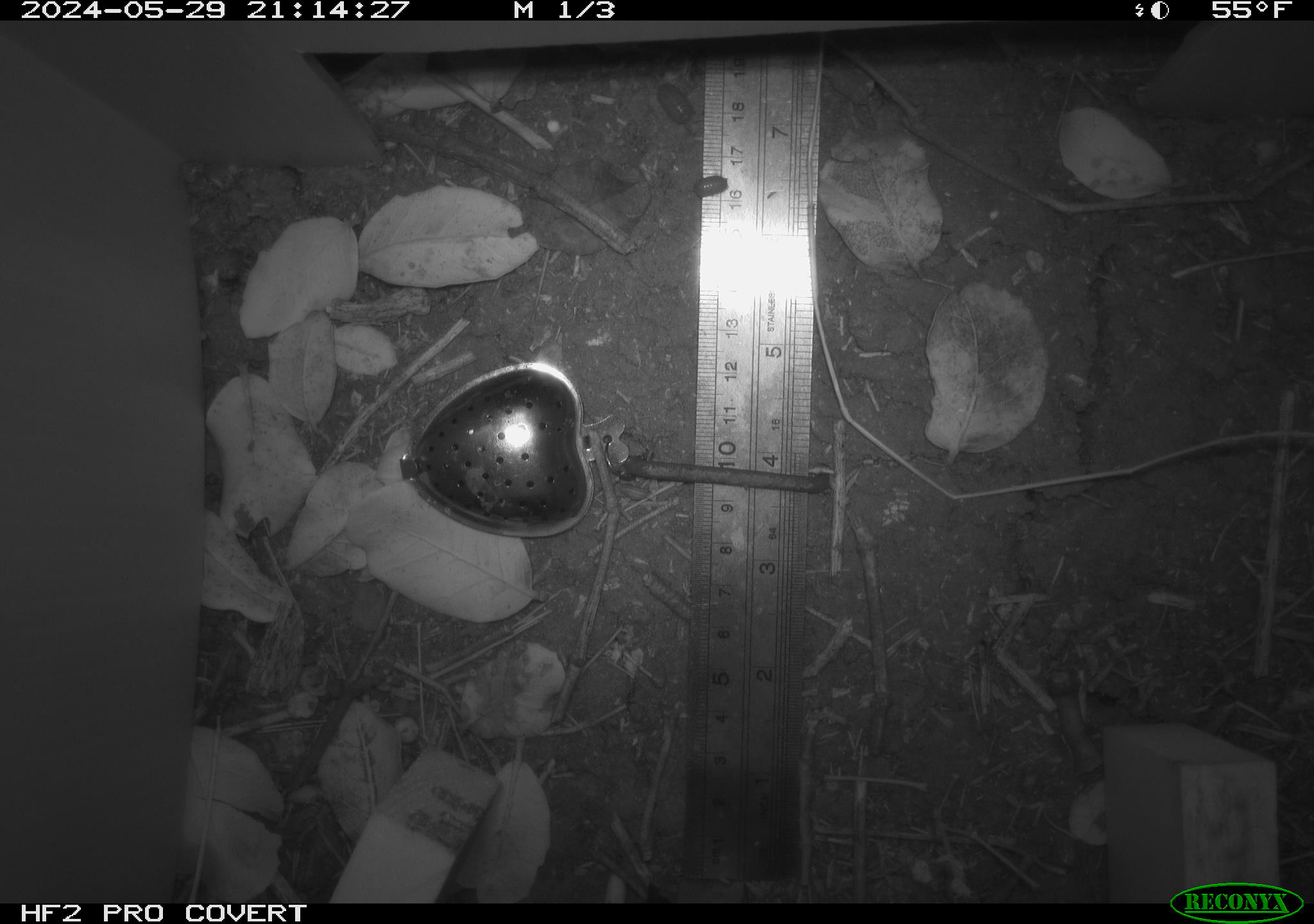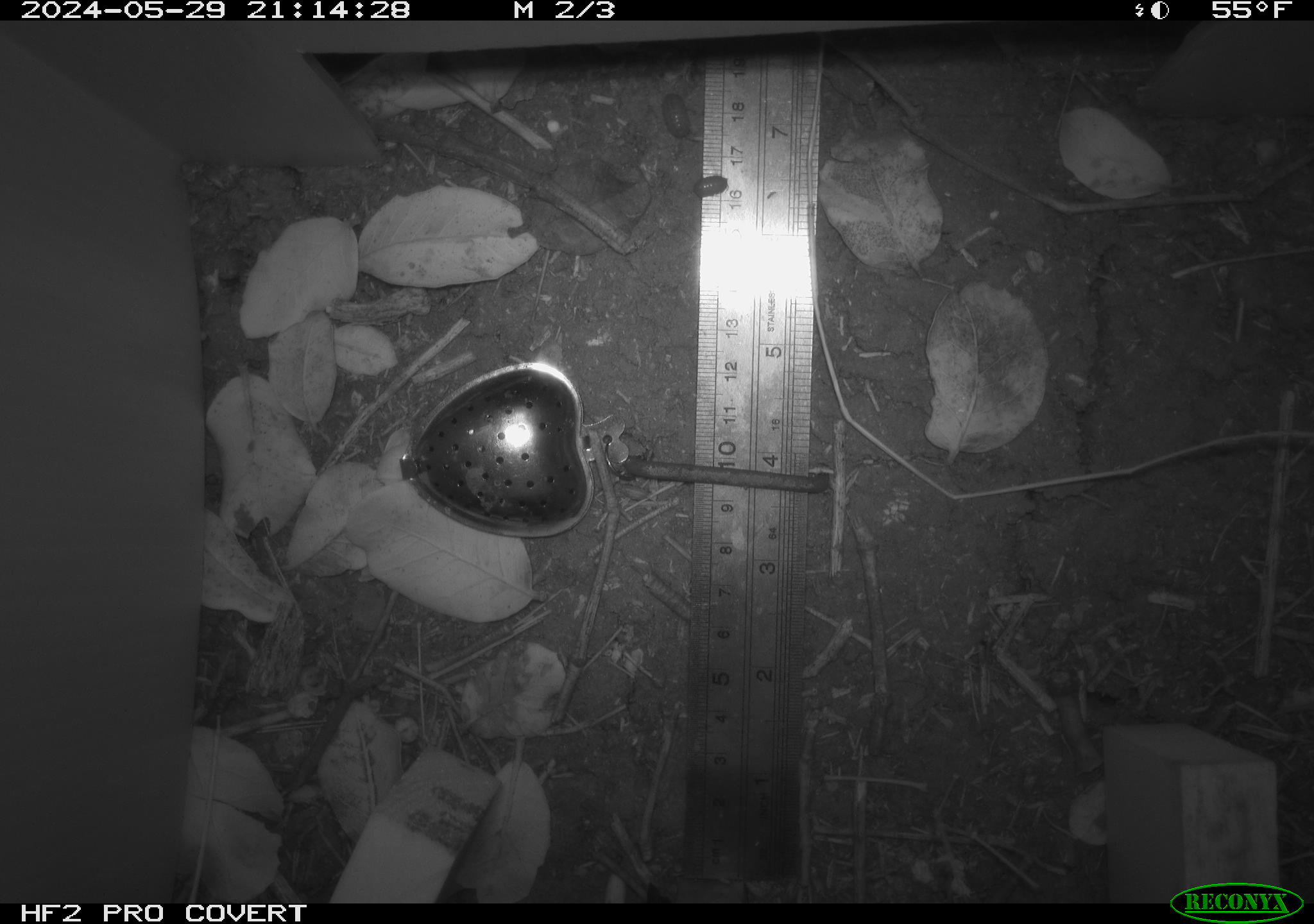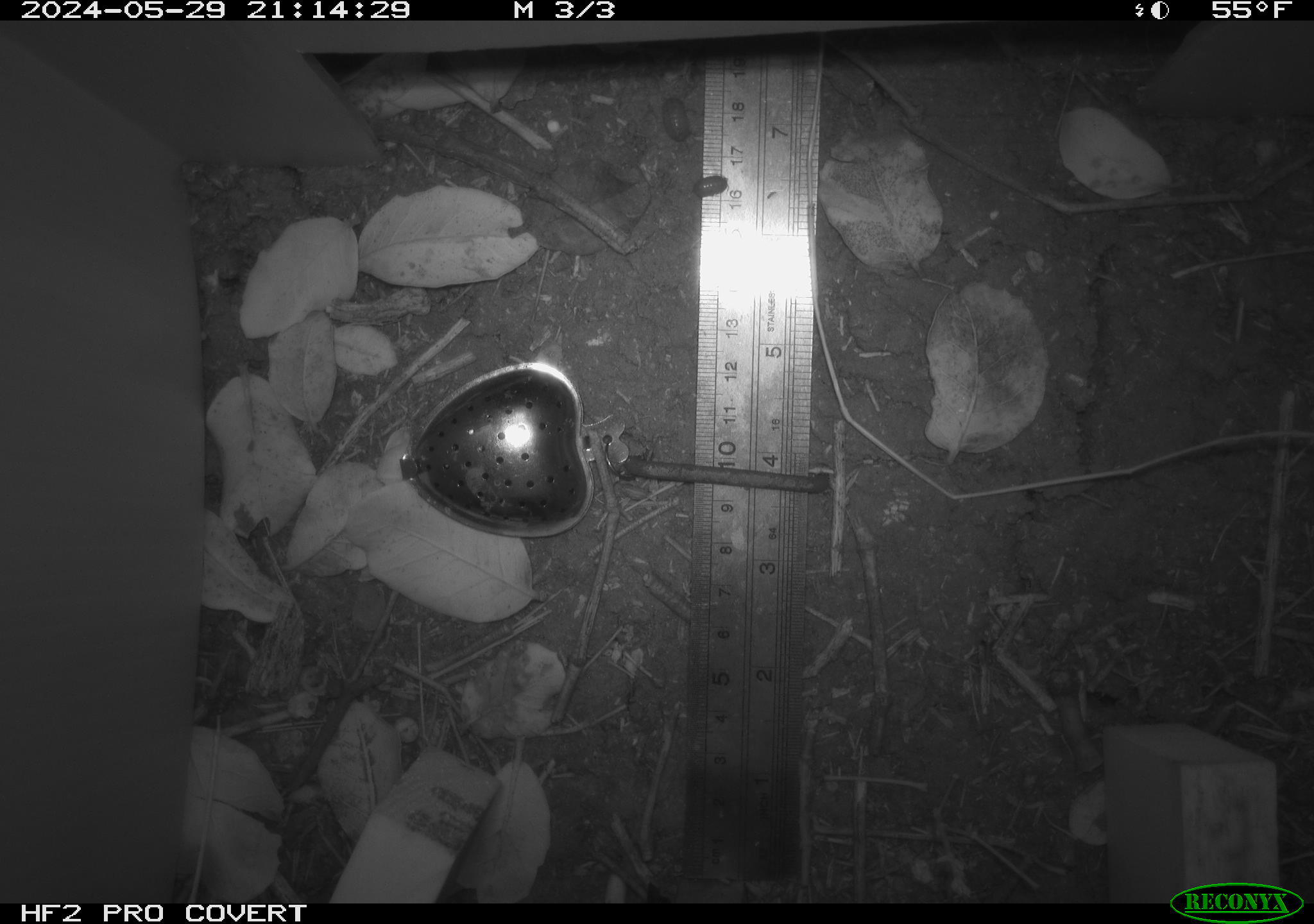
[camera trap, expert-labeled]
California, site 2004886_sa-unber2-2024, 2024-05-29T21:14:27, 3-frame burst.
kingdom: Animalia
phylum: Arthropoda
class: Malacostraca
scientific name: Malacostraca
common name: amphipods, crabs, isopods, krill, lobsters and shrimps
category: malacostracan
Malacostracan (amphipods, crabs, isopods, krill, lobsters and shrimps) (Malacostraca).